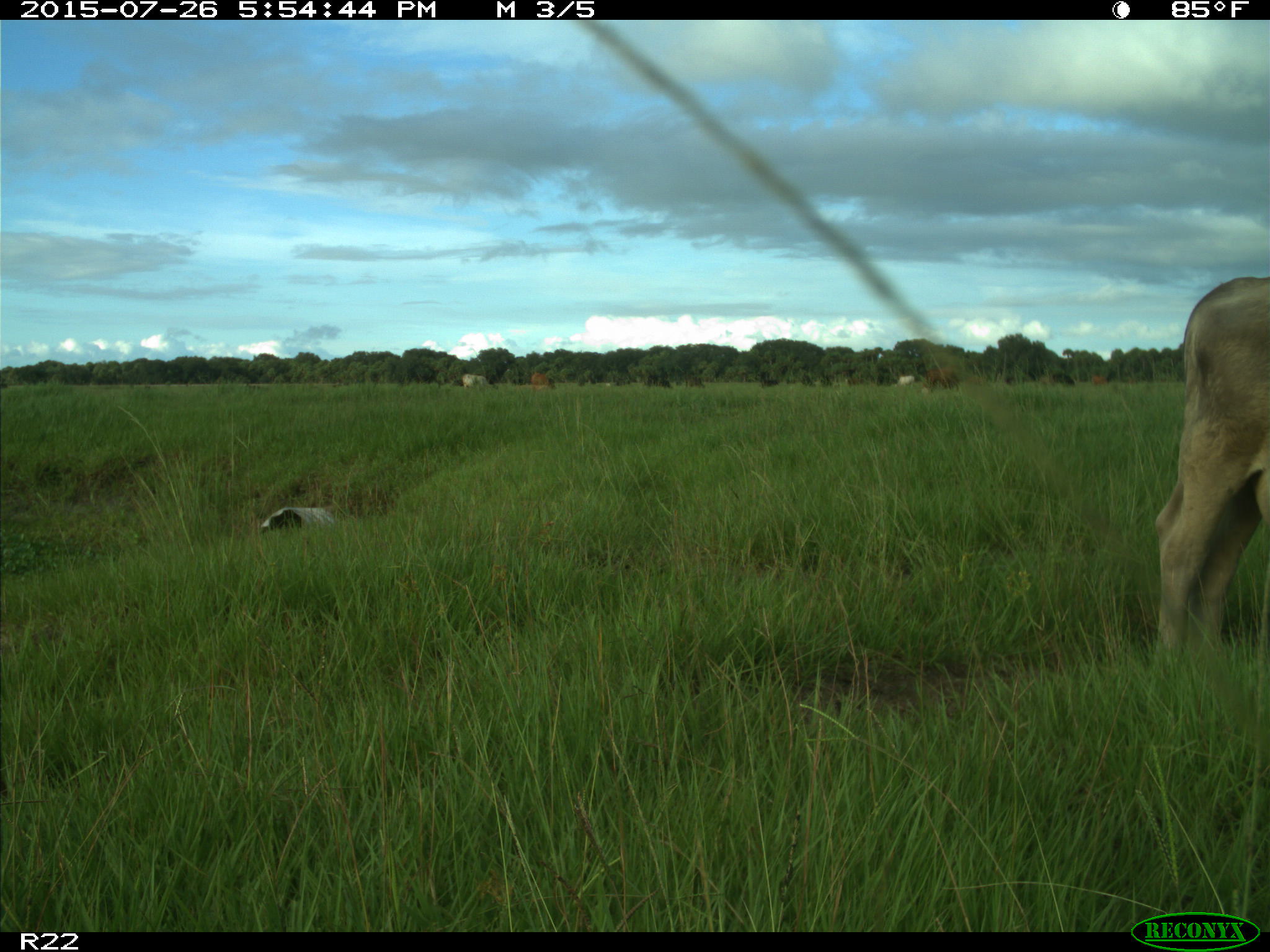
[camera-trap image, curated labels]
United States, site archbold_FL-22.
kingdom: Animalia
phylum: Chordata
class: Mammalia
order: Artiodactyla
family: Bovidae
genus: Bos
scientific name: Bos taurus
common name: domestic cow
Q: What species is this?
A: Bos taurus (domestic cow).